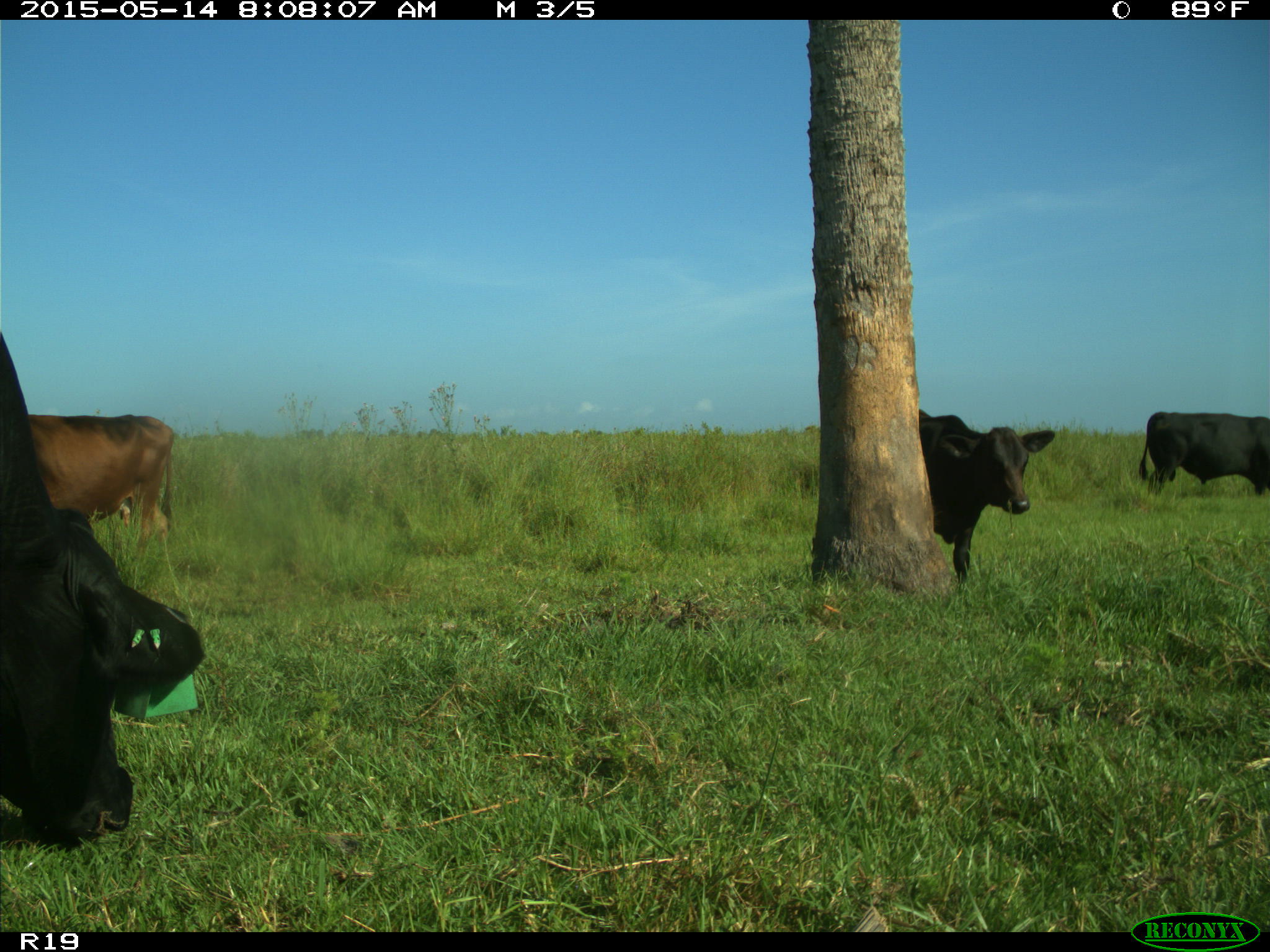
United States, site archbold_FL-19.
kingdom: Animalia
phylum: Chordata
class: Mammalia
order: Artiodactyla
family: Bovidae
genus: Bos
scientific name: Bos taurus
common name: domestic cow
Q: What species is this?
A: Bos taurus (domestic cow).